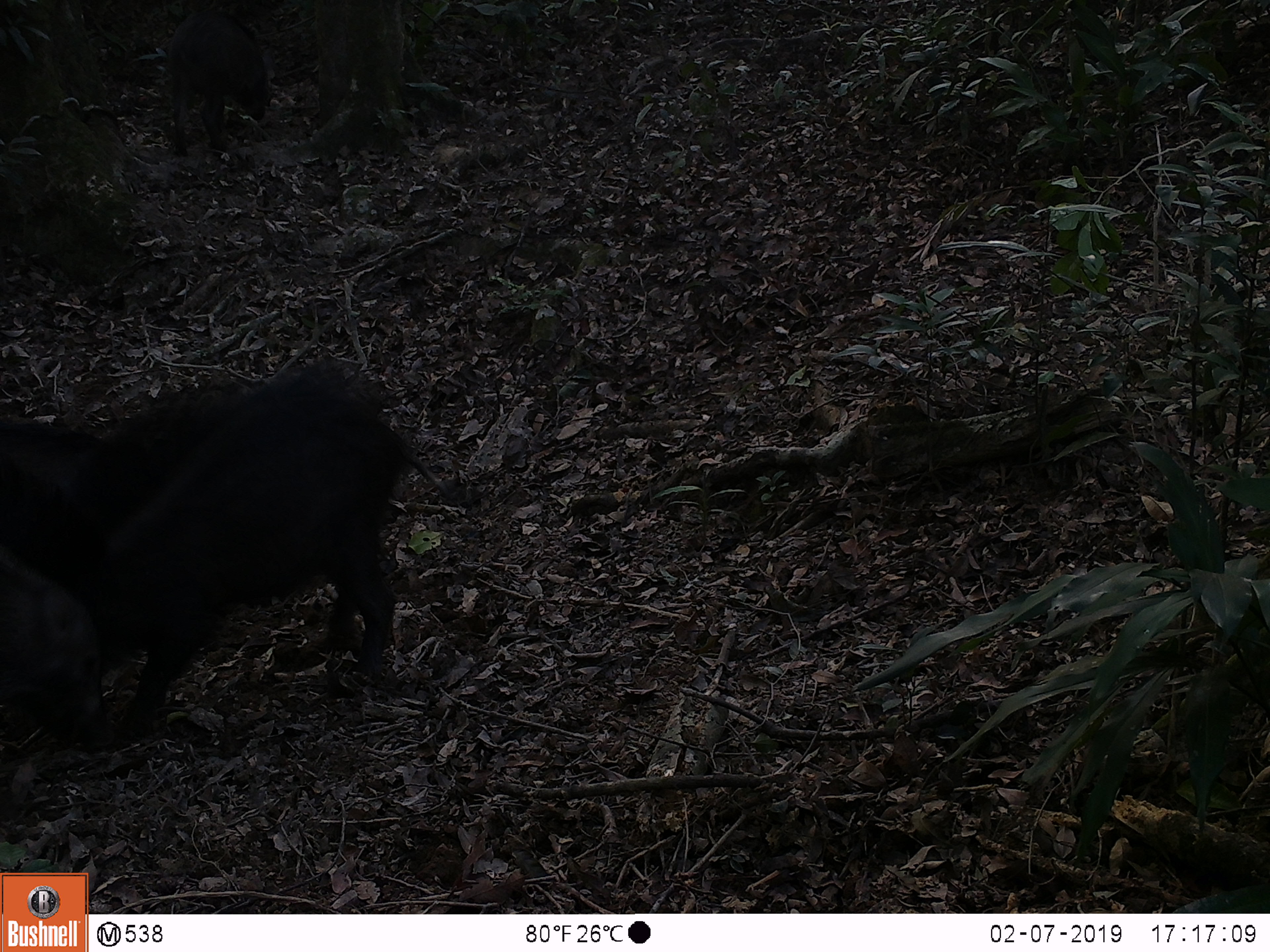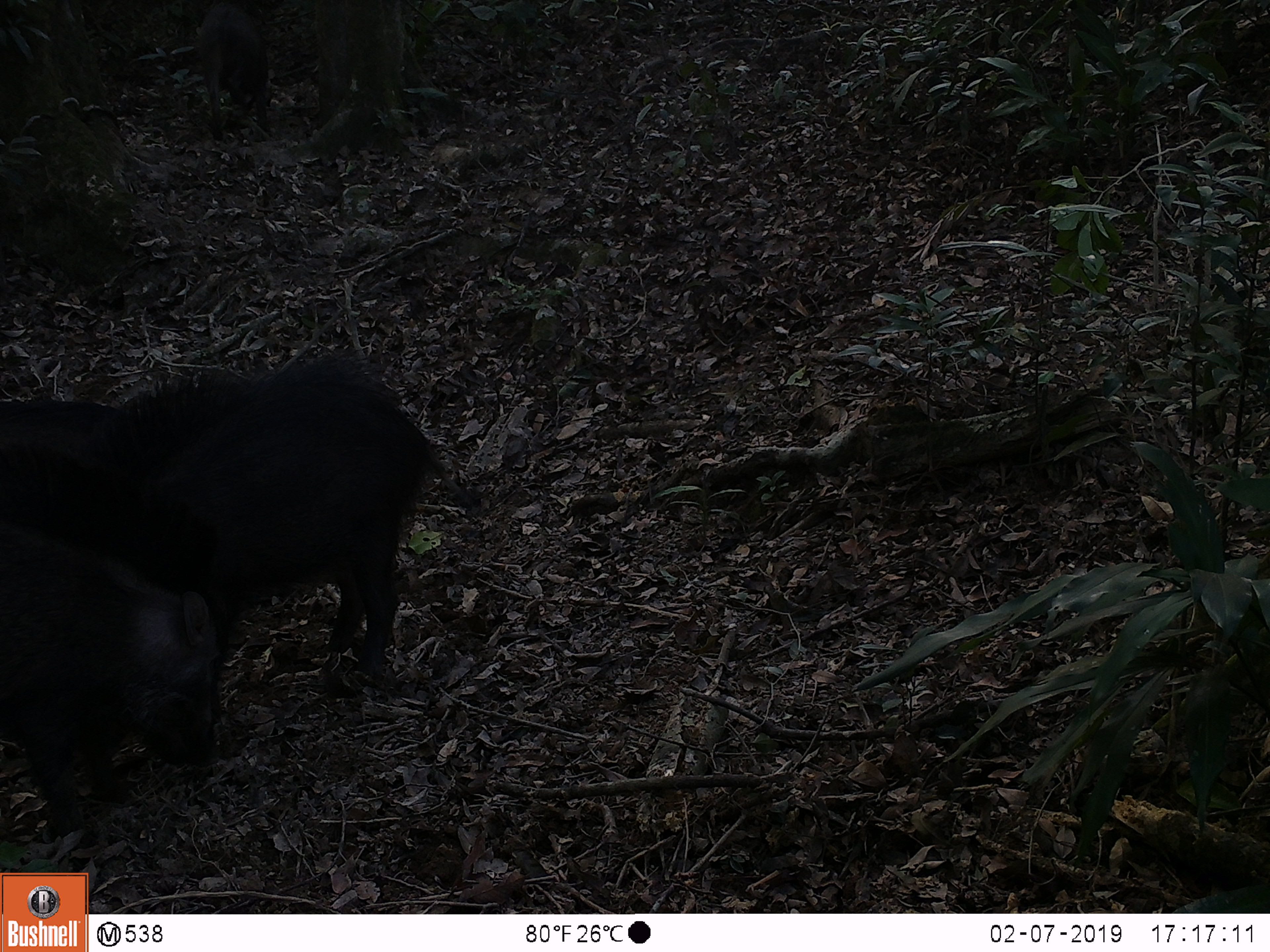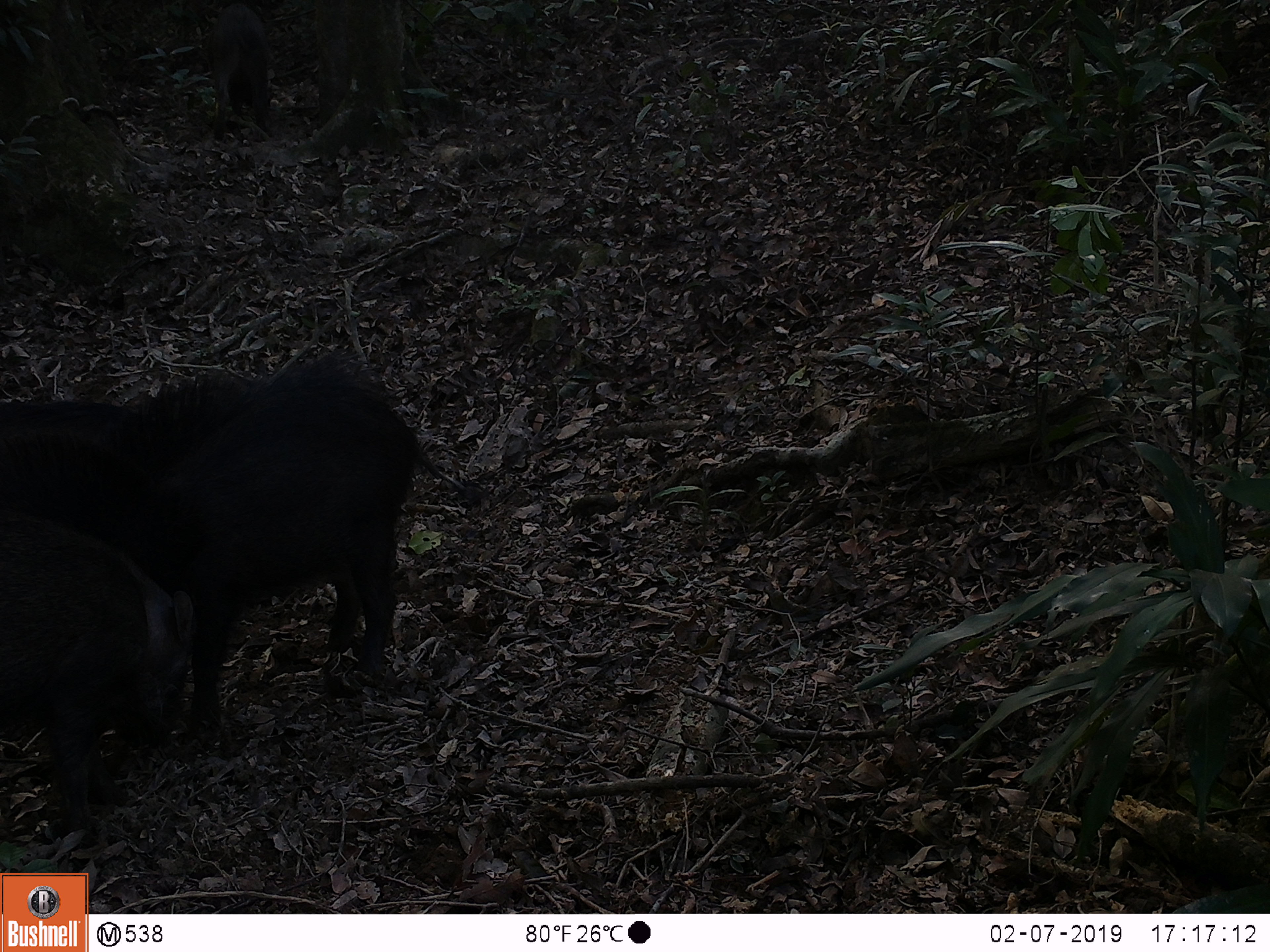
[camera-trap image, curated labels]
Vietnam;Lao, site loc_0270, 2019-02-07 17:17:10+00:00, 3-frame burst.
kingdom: Animalia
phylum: Chordata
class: Mammalia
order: Artiodactyla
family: Suidae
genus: Sus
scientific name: Sus scrofa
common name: eurasian wild pig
Eurasian wild pig (Sus scrofa). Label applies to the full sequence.